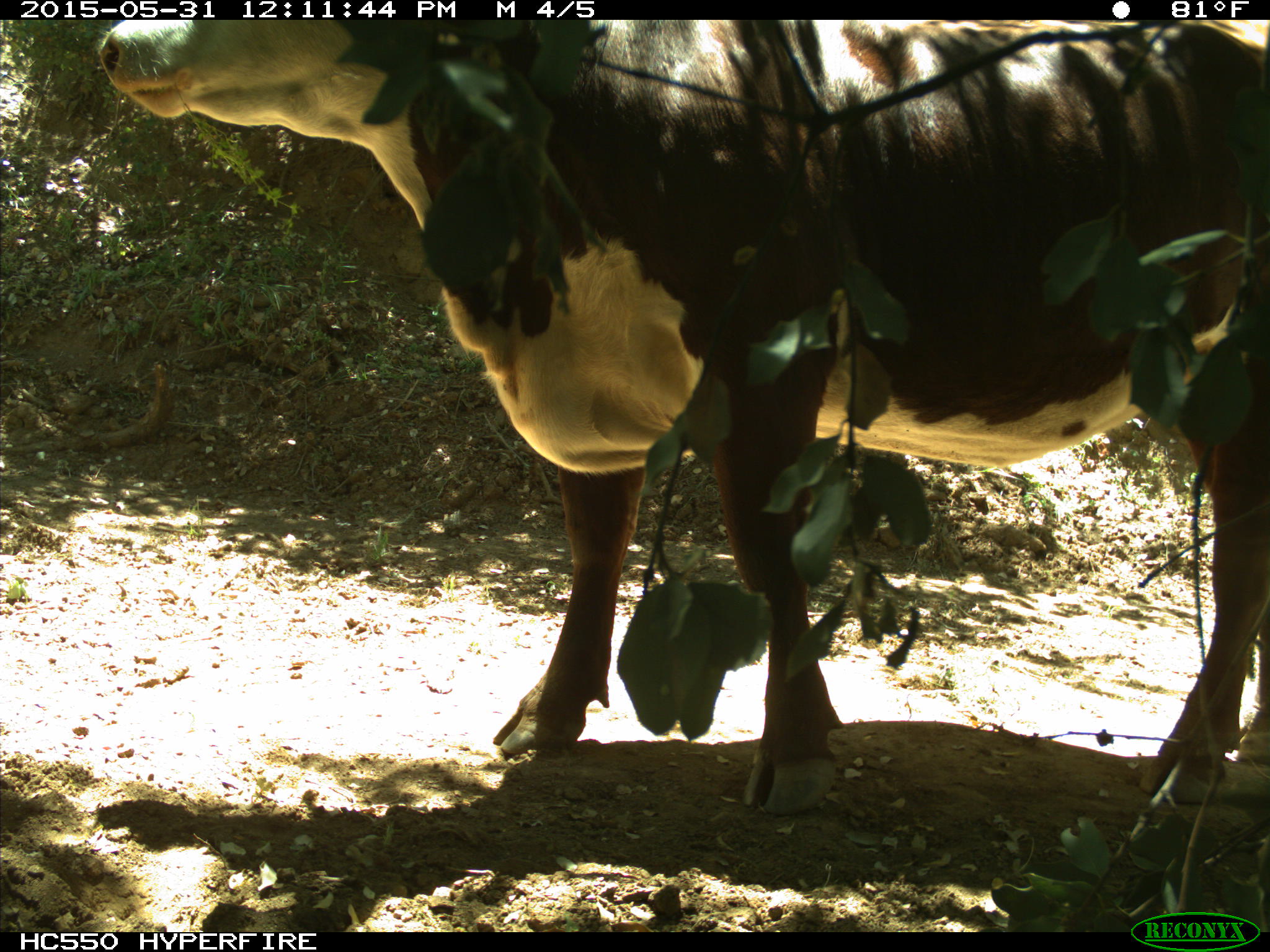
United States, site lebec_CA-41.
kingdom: Animalia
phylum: Chordata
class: Mammalia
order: Artiodactyla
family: Bovidae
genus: Bos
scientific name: Bos taurus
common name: domestic cow